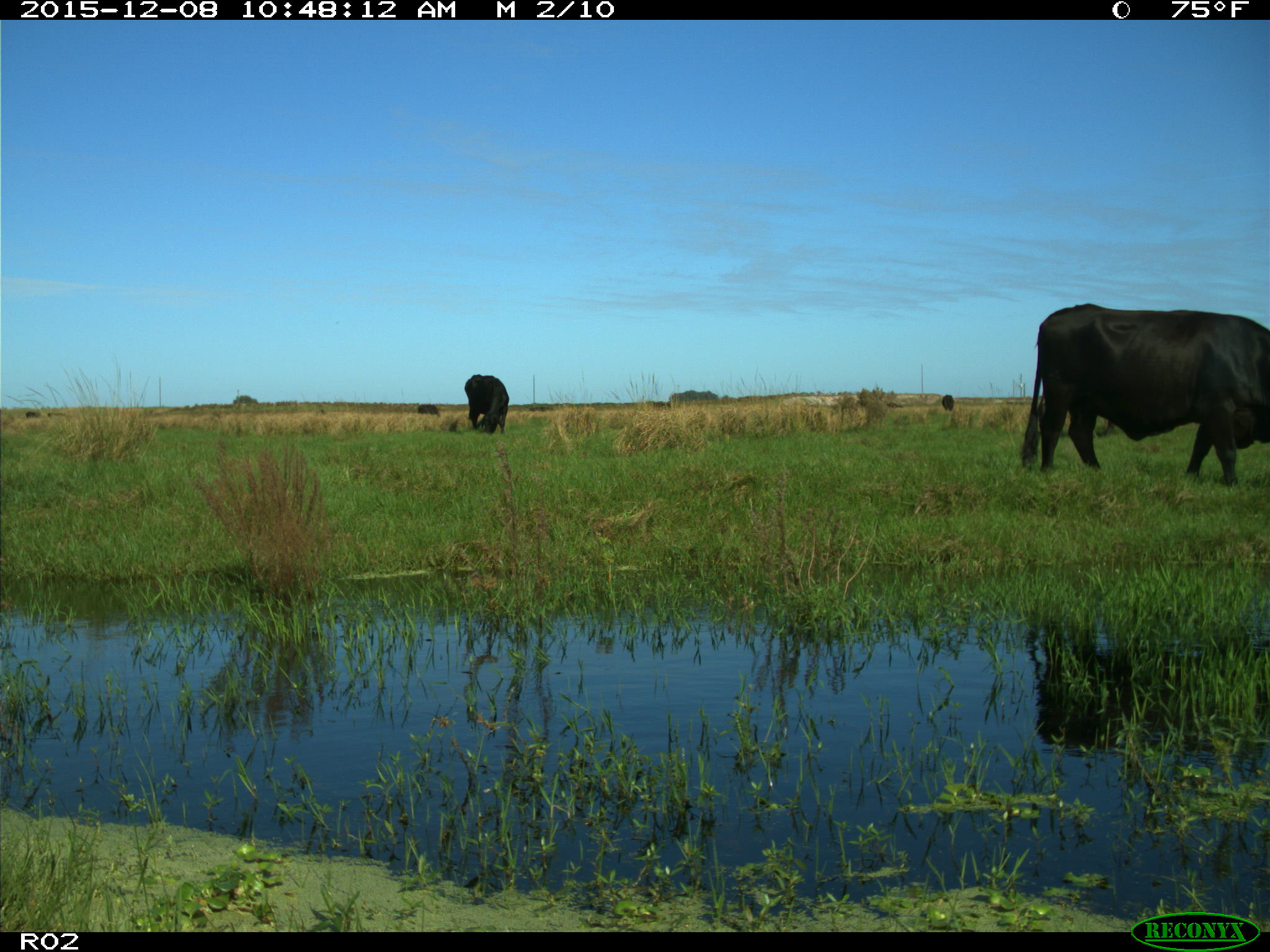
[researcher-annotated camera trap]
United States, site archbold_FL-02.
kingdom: Animalia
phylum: Chordata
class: Mammalia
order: Artiodactyla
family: Bovidae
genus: Bos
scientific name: Bos taurus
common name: domestic cow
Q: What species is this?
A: Bos taurus (domestic cow).